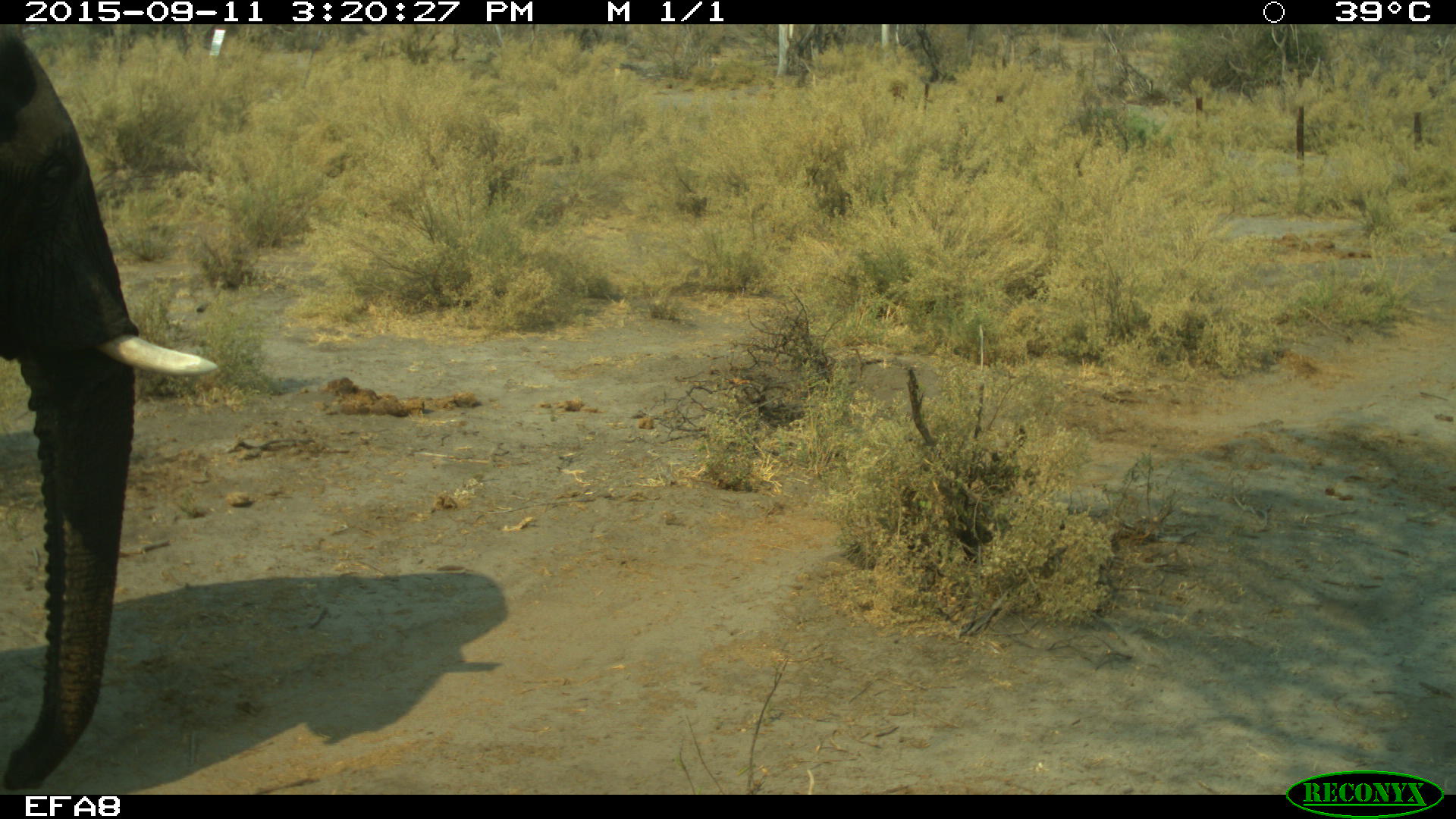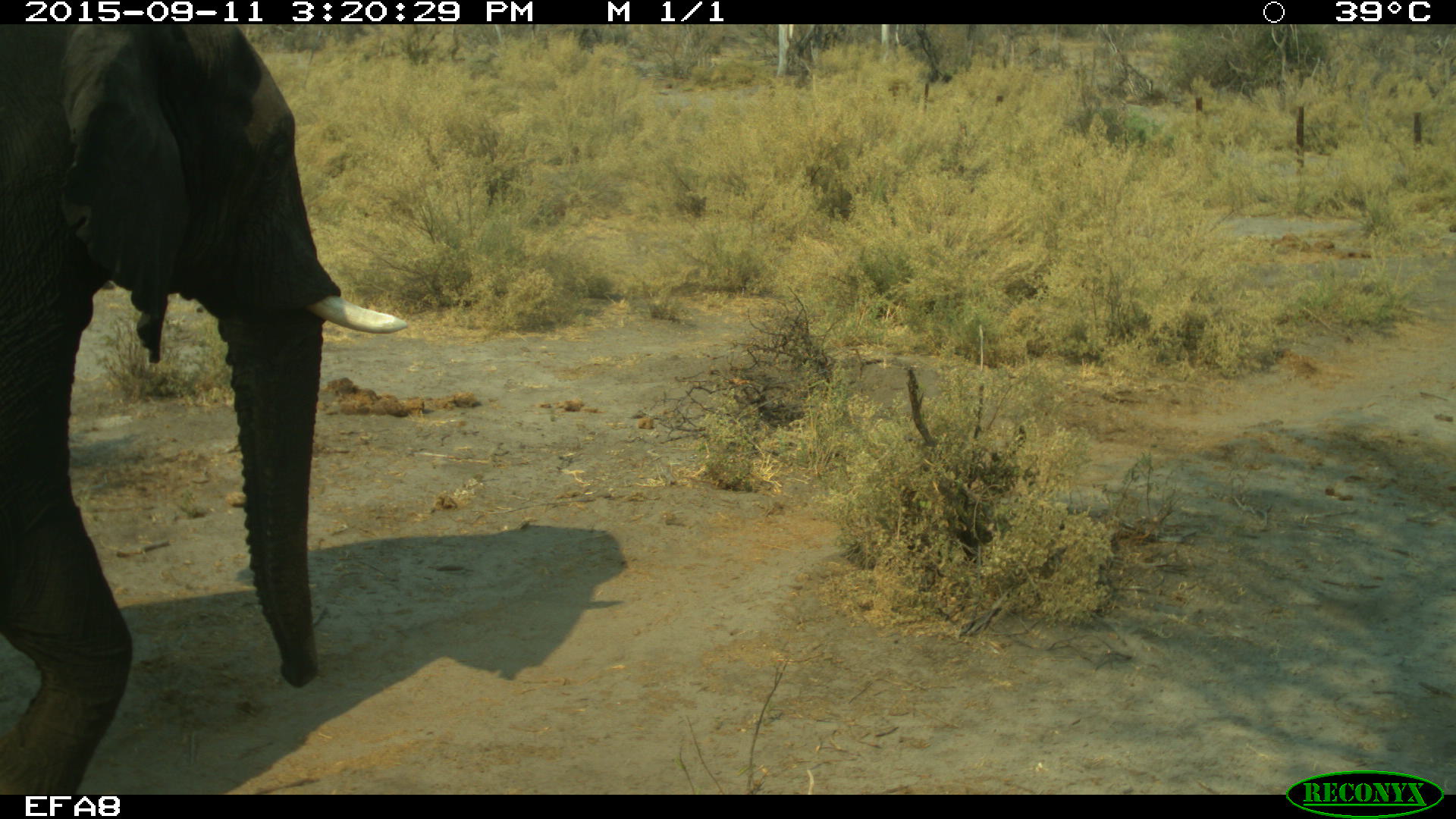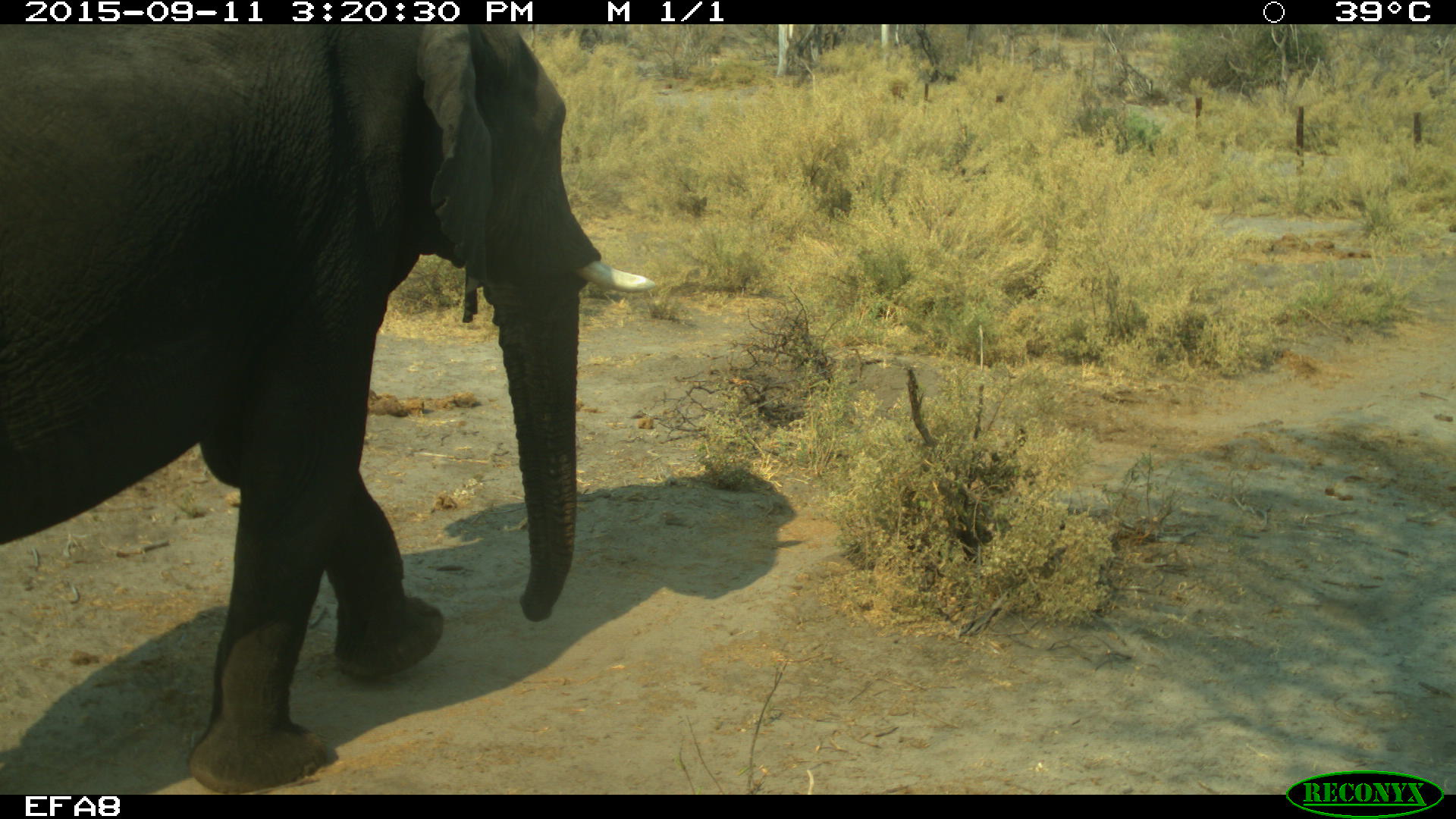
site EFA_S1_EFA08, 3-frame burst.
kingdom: Animalia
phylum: Chordata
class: Mammalia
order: Proboscidea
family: Elephantidae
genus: Loxodonta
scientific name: Loxodonta africana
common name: african bush elephant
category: elephant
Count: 1.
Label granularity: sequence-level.